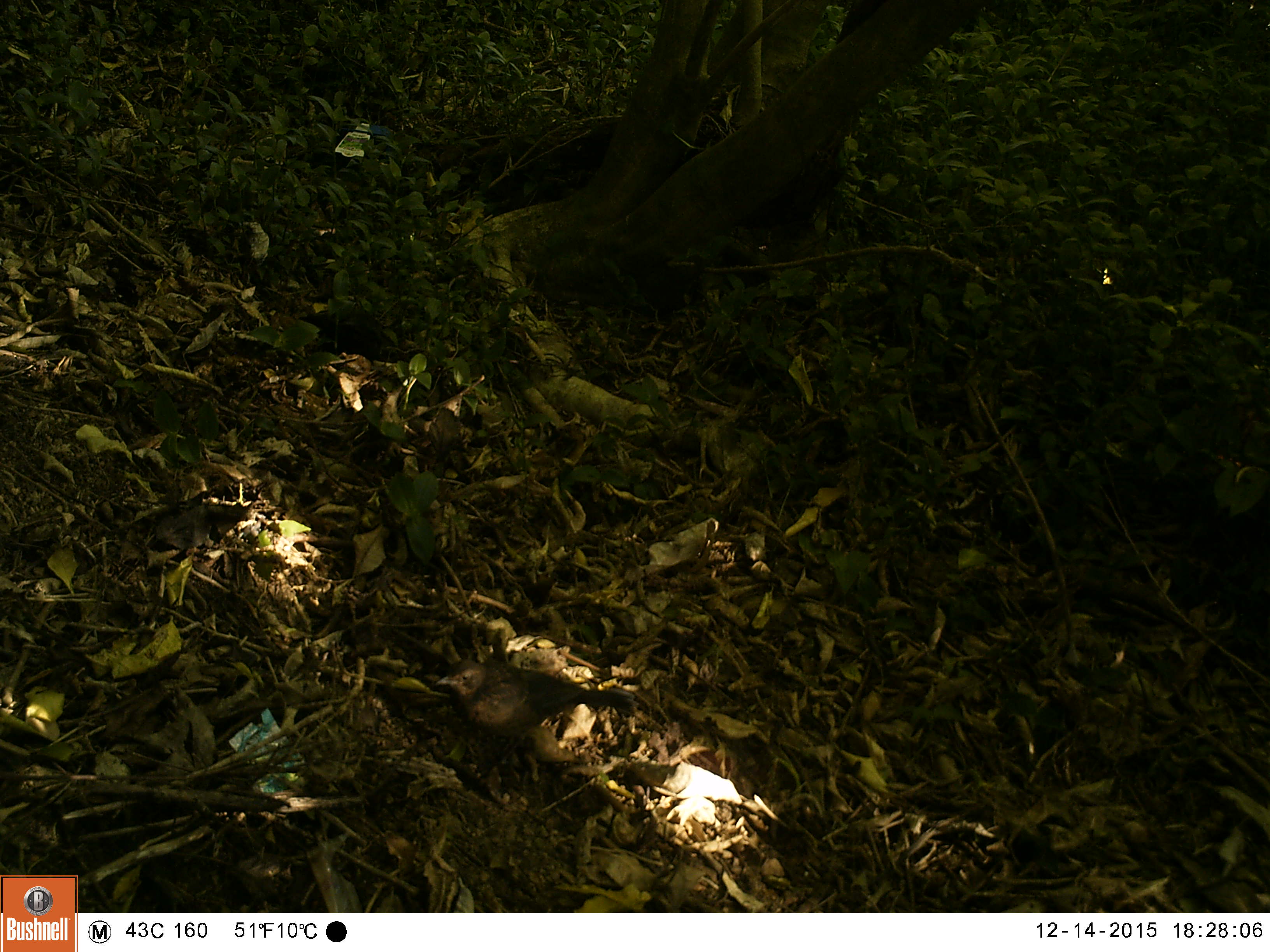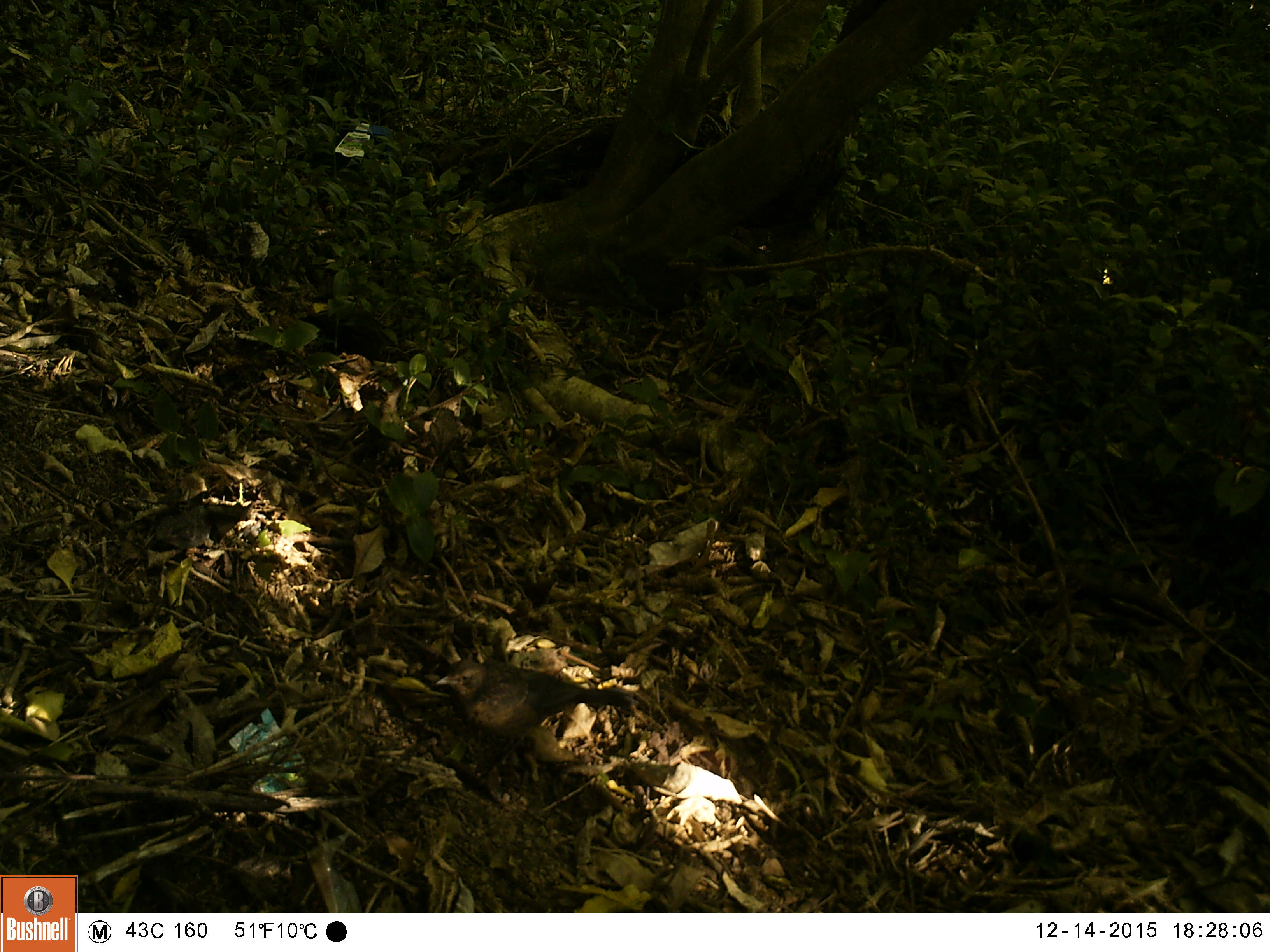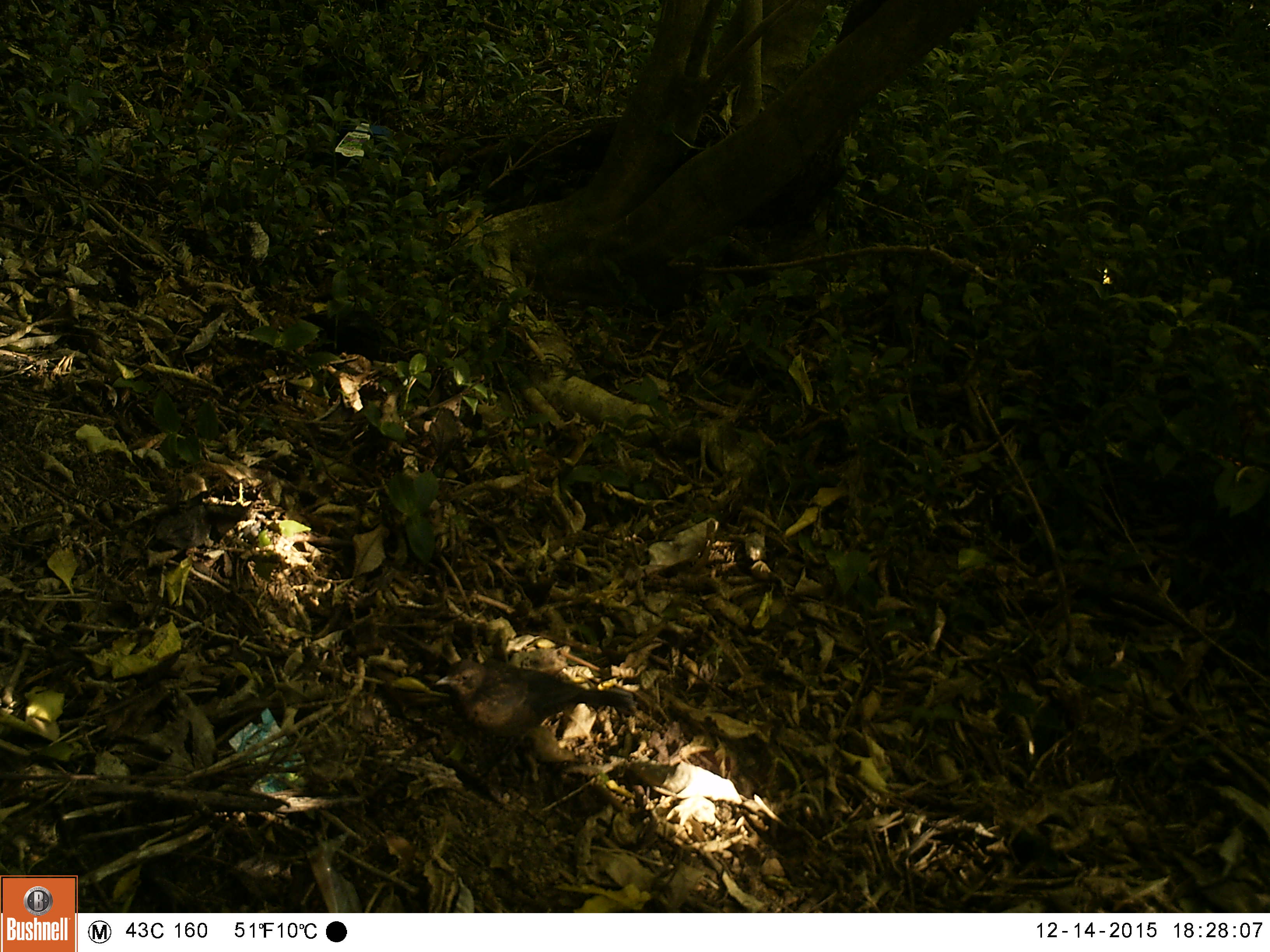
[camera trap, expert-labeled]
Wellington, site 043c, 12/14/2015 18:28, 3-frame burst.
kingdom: Animalia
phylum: Chordata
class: Aves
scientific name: Aves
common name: bird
Bird (Aves).